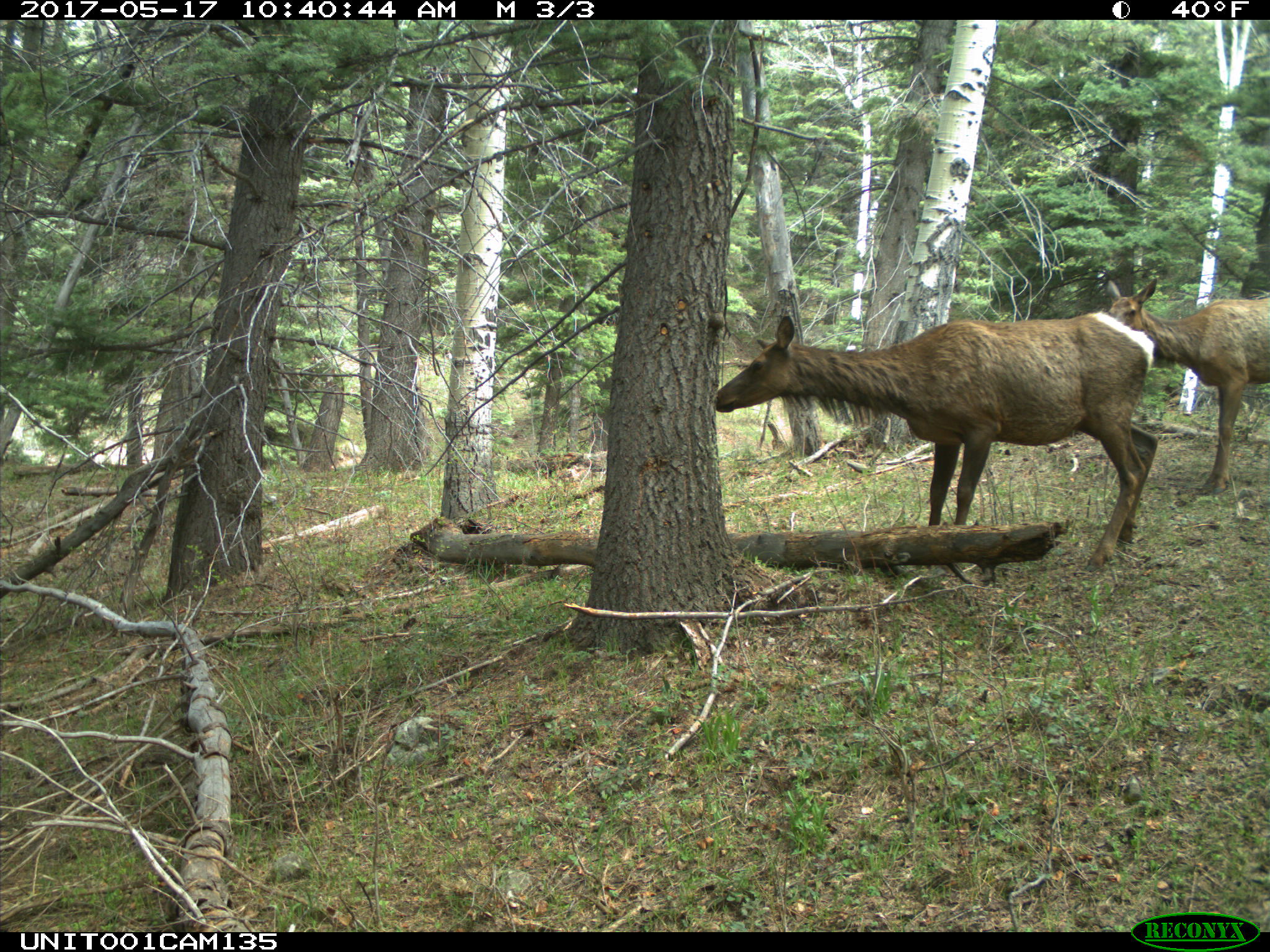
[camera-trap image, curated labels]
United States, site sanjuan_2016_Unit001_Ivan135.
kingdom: Animalia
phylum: Chordata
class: Mammalia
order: Artiodactyla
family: Cervidae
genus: Cervus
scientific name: Cervus elaphus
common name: red deer